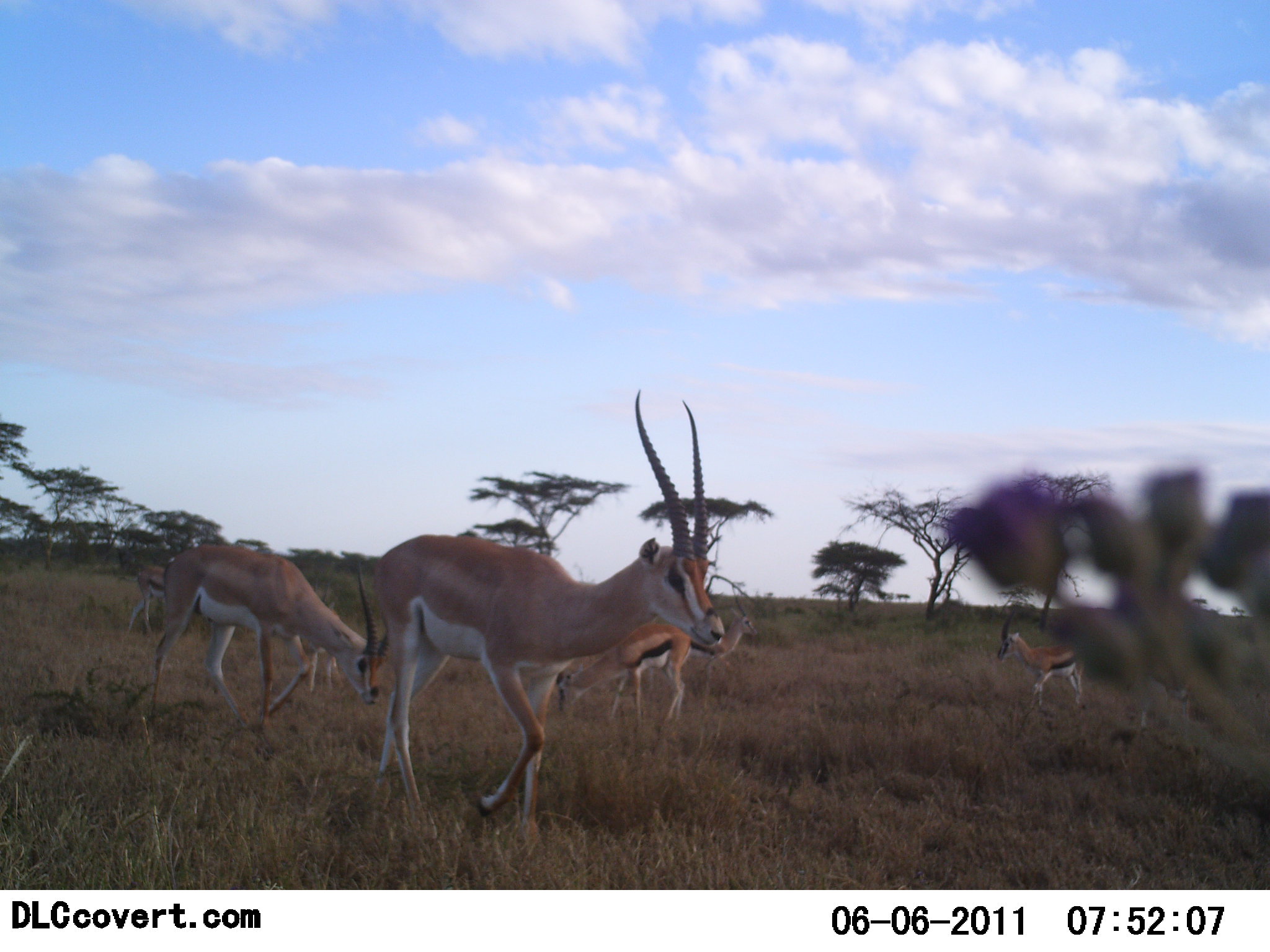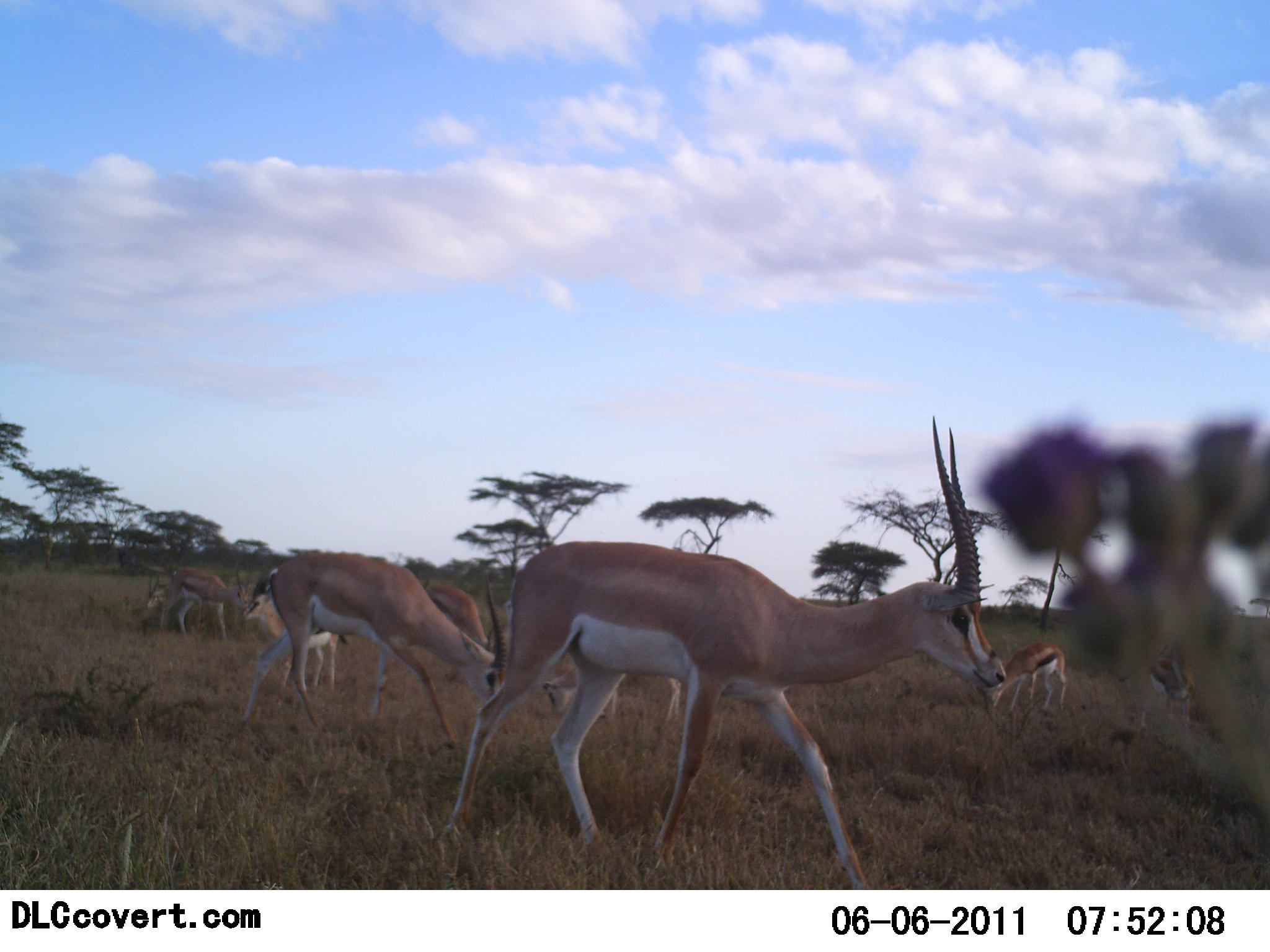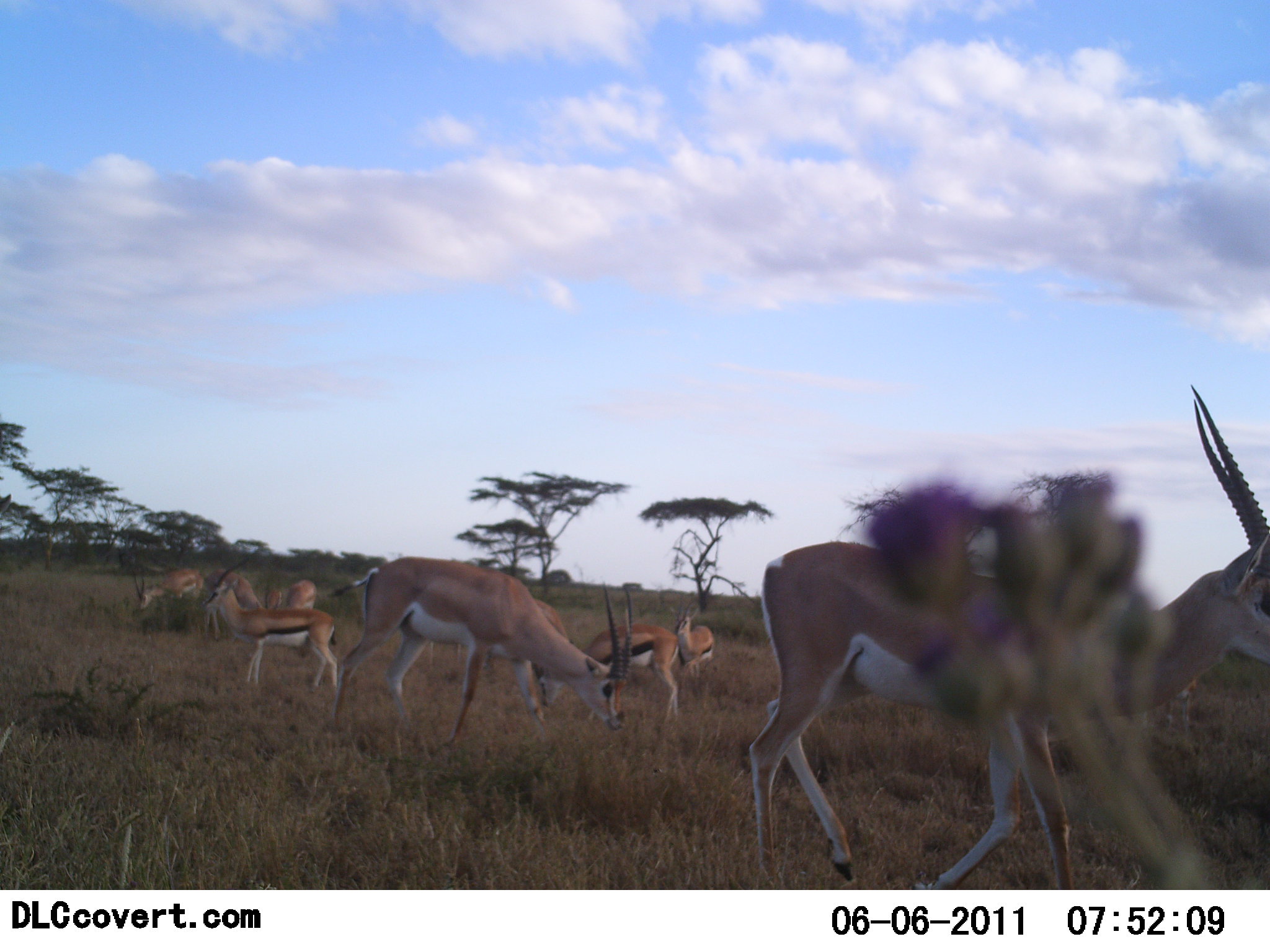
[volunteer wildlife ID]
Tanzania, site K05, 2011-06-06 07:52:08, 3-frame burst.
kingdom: Animalia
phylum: Chordata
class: Mammalia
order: Artiodactyla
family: Bovidae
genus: Nanger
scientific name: Nanger granti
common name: grant's gazelle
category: gazellegrants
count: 5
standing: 26%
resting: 0%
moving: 84%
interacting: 0%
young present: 16%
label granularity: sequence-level